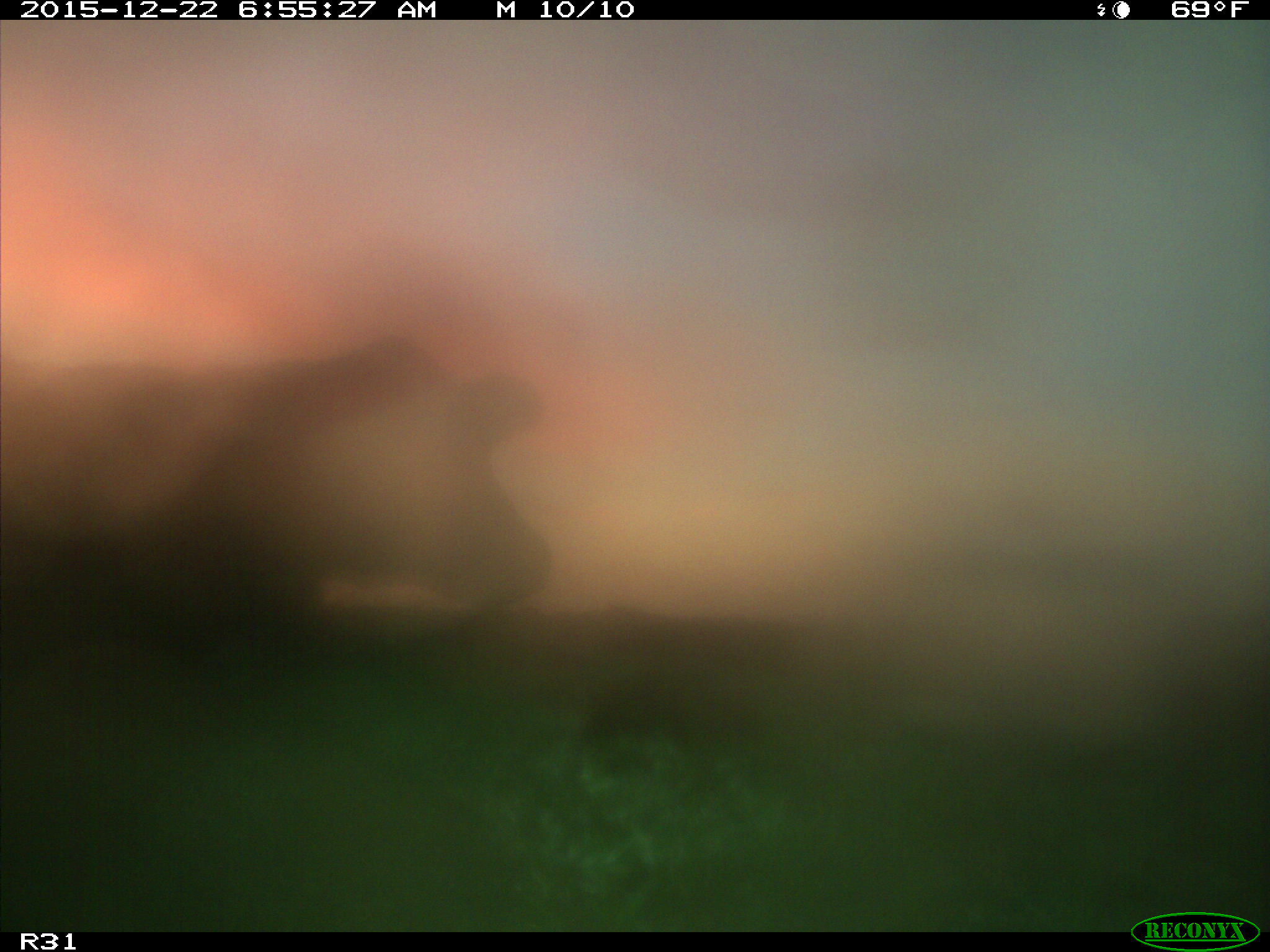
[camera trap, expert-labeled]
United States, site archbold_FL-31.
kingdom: Animalia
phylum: Chordata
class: Mammalia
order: Artiodactyla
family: Bovidae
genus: Bos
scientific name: Bos taurus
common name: domestic cow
Bos taurus (domestic cow).